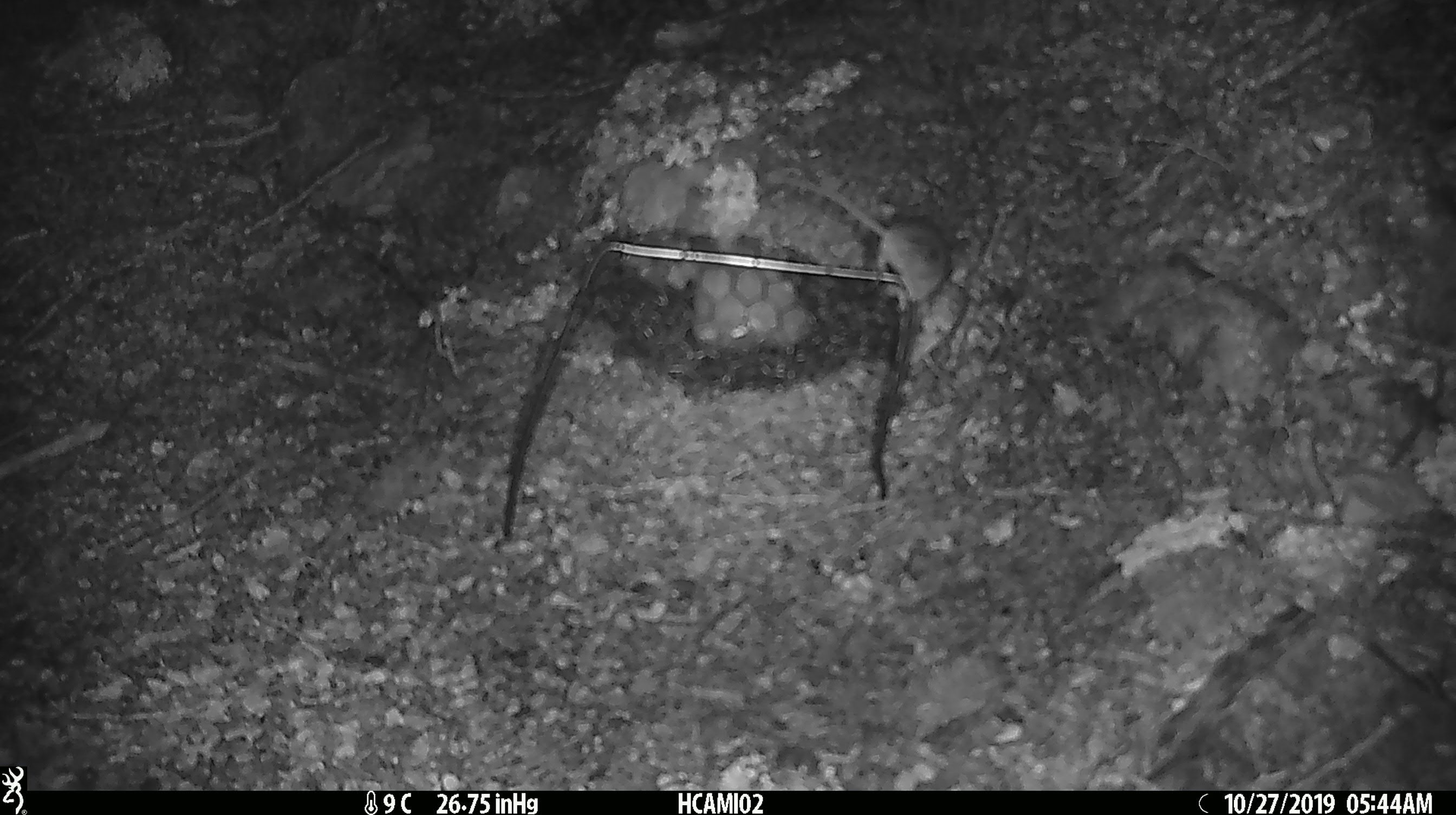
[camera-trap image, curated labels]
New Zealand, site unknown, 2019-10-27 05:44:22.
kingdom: Animalia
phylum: Chordata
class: Mammalia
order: Rodentia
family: Muridae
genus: Mus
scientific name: Mus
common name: mouse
Mouse (Mus).